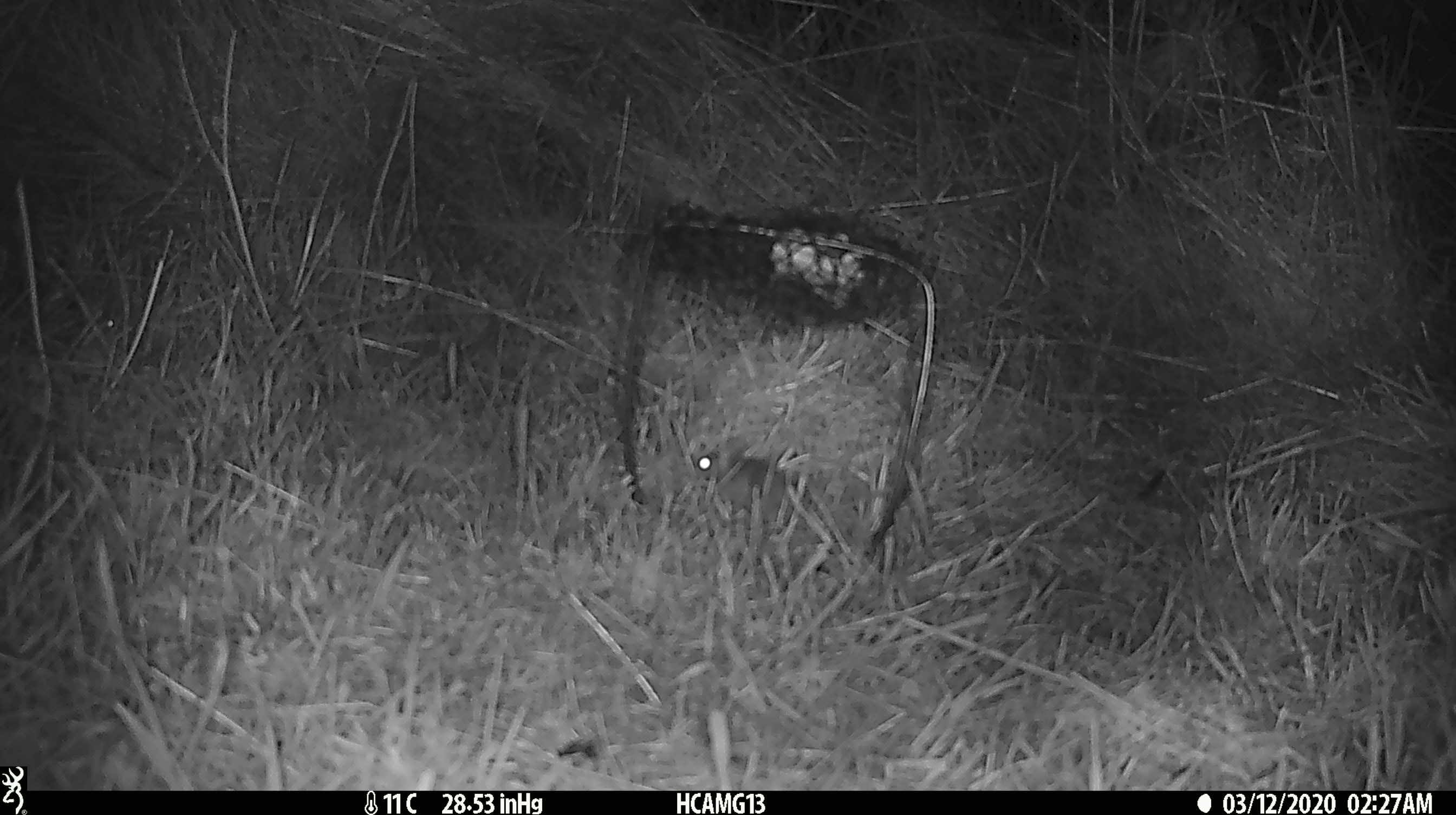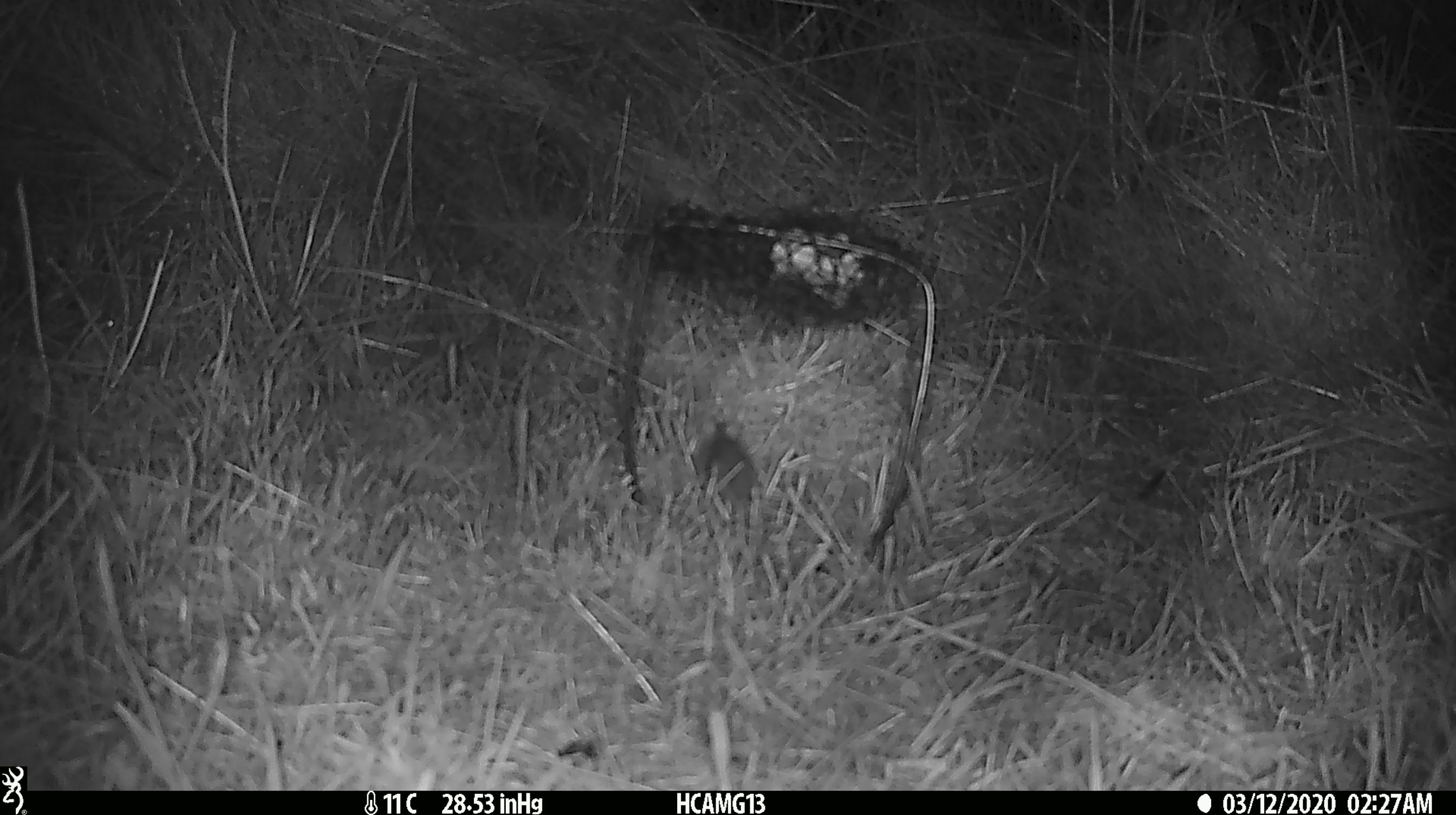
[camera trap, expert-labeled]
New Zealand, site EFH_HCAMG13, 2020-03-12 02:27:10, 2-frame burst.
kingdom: Animalia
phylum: Chordata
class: Mammalia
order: Rodentia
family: Muridae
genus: Mus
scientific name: Mus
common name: mouse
Mouse (Mus).